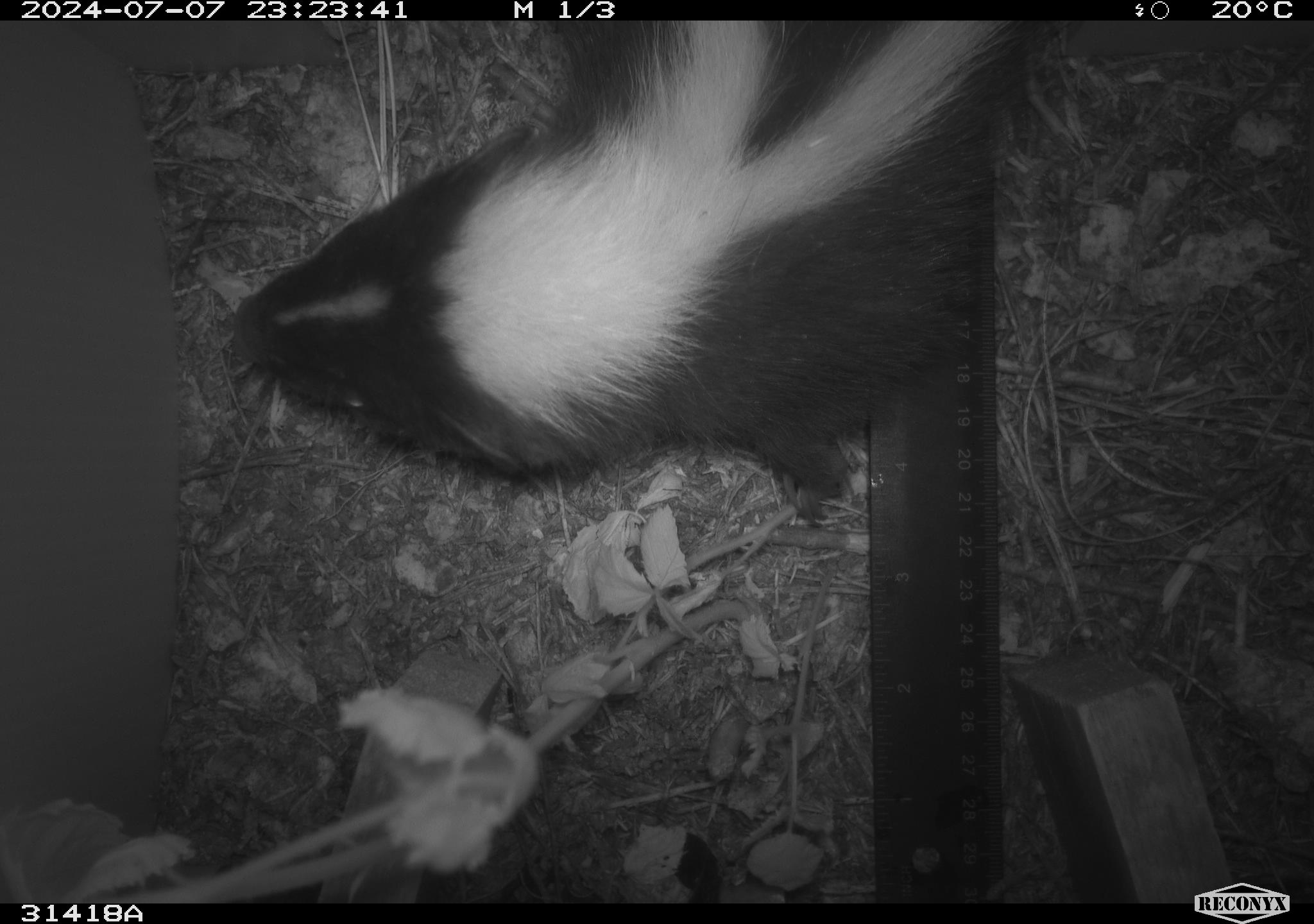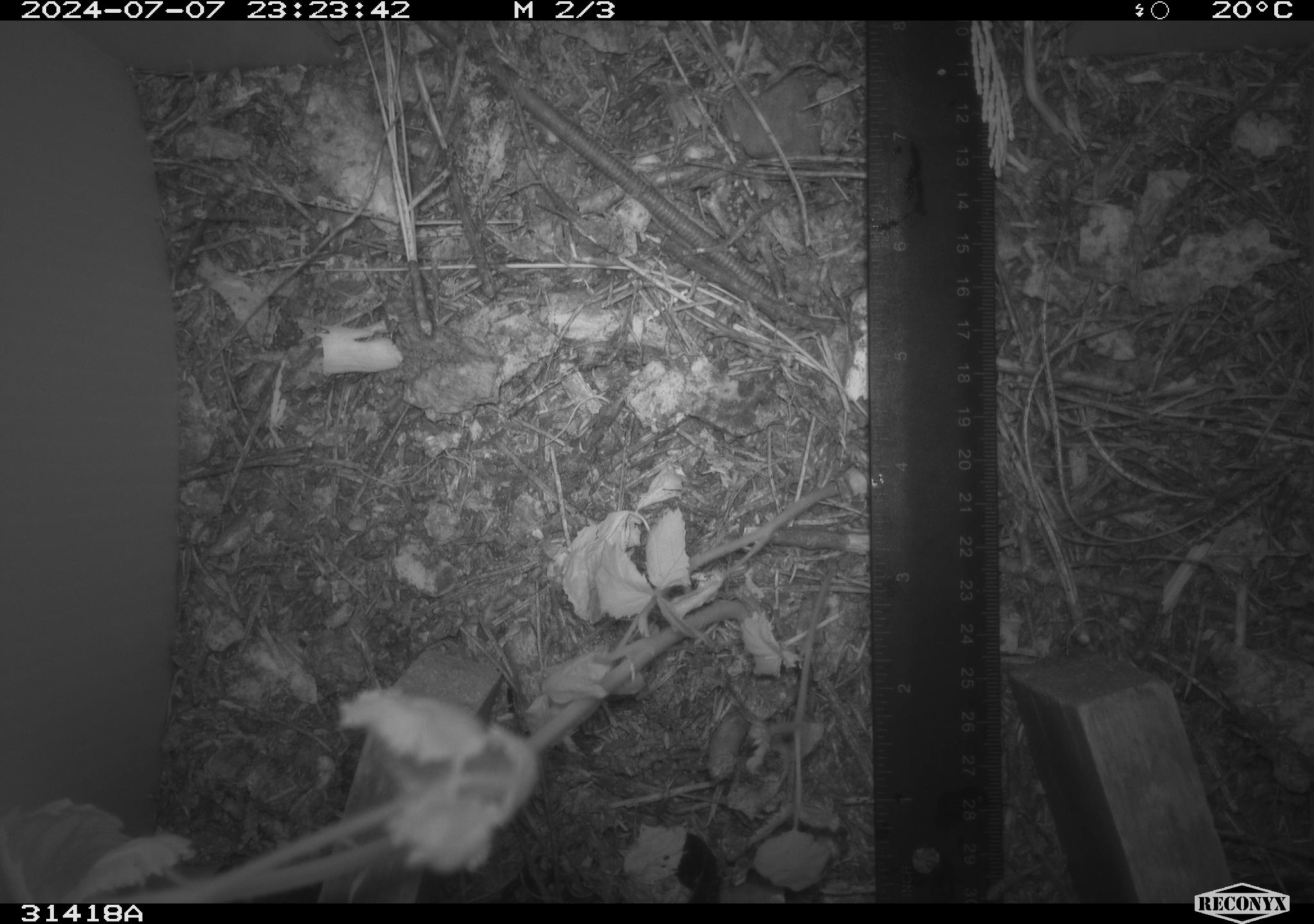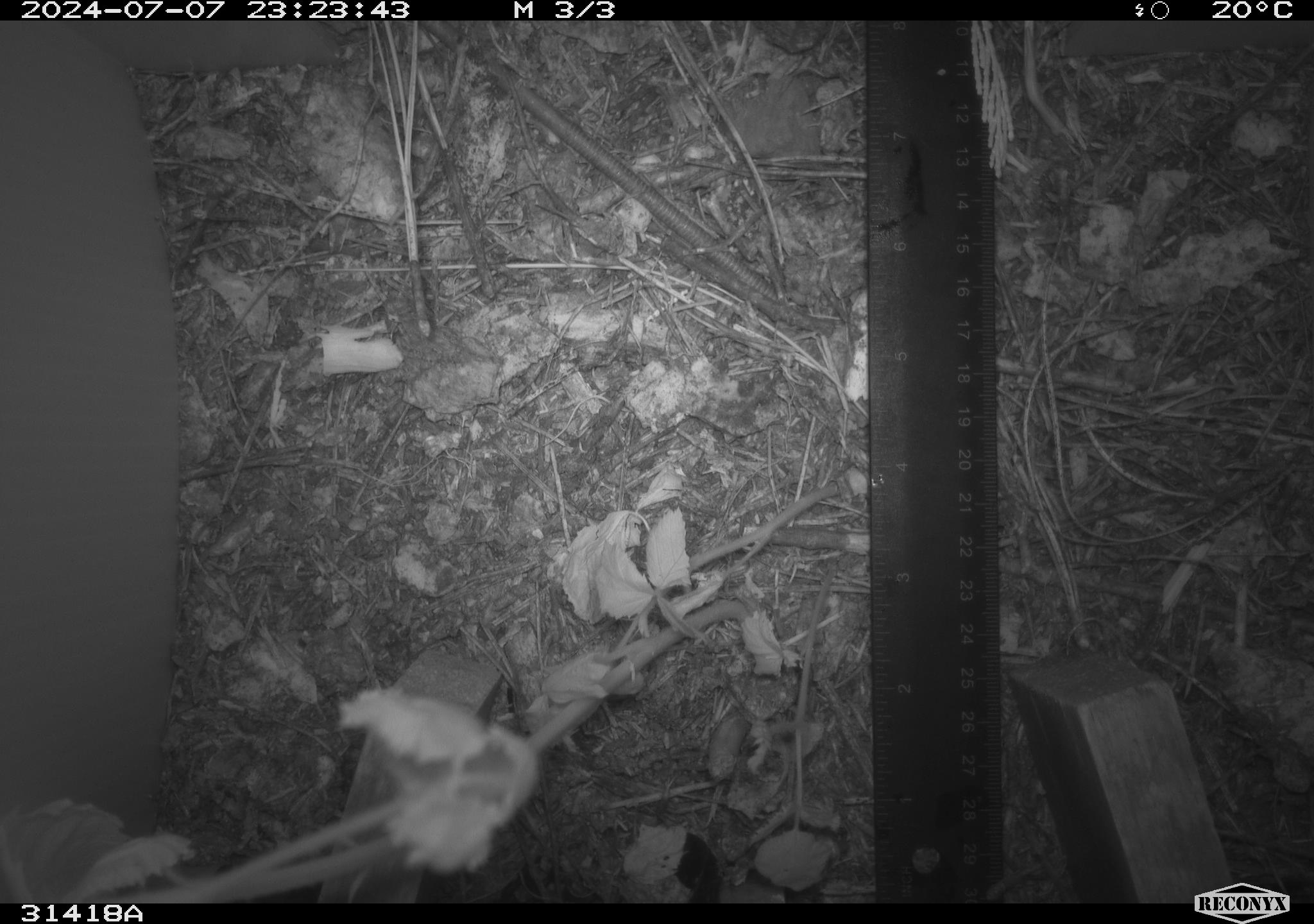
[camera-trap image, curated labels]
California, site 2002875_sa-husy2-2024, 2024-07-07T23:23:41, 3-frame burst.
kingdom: Animalia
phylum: Chordata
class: Mammalia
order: Carnivora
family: Mephitidae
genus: Mephitis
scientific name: Mephitis mephitis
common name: striped skunk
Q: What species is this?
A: Striped skunk (Mephitis mephitis).